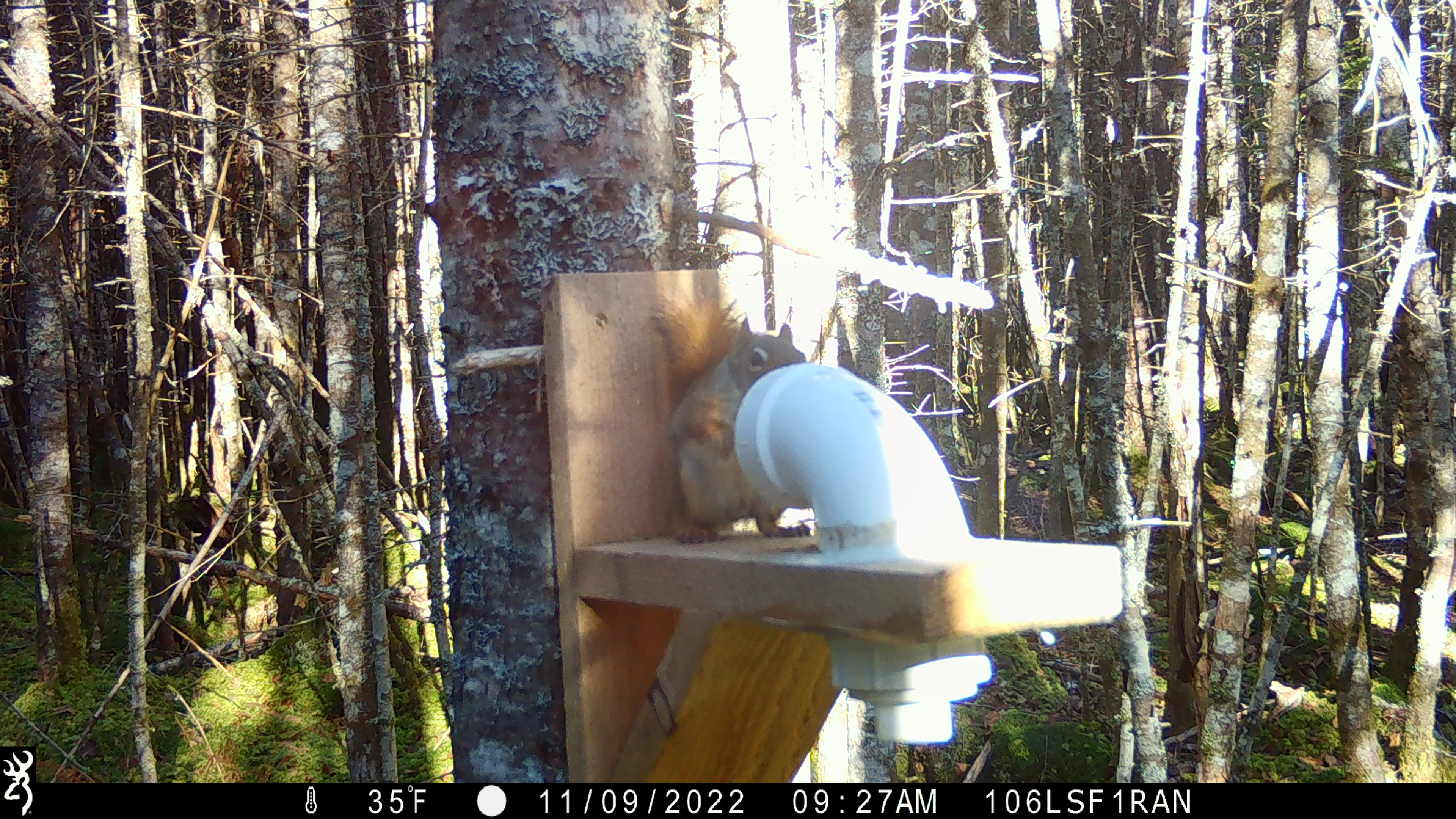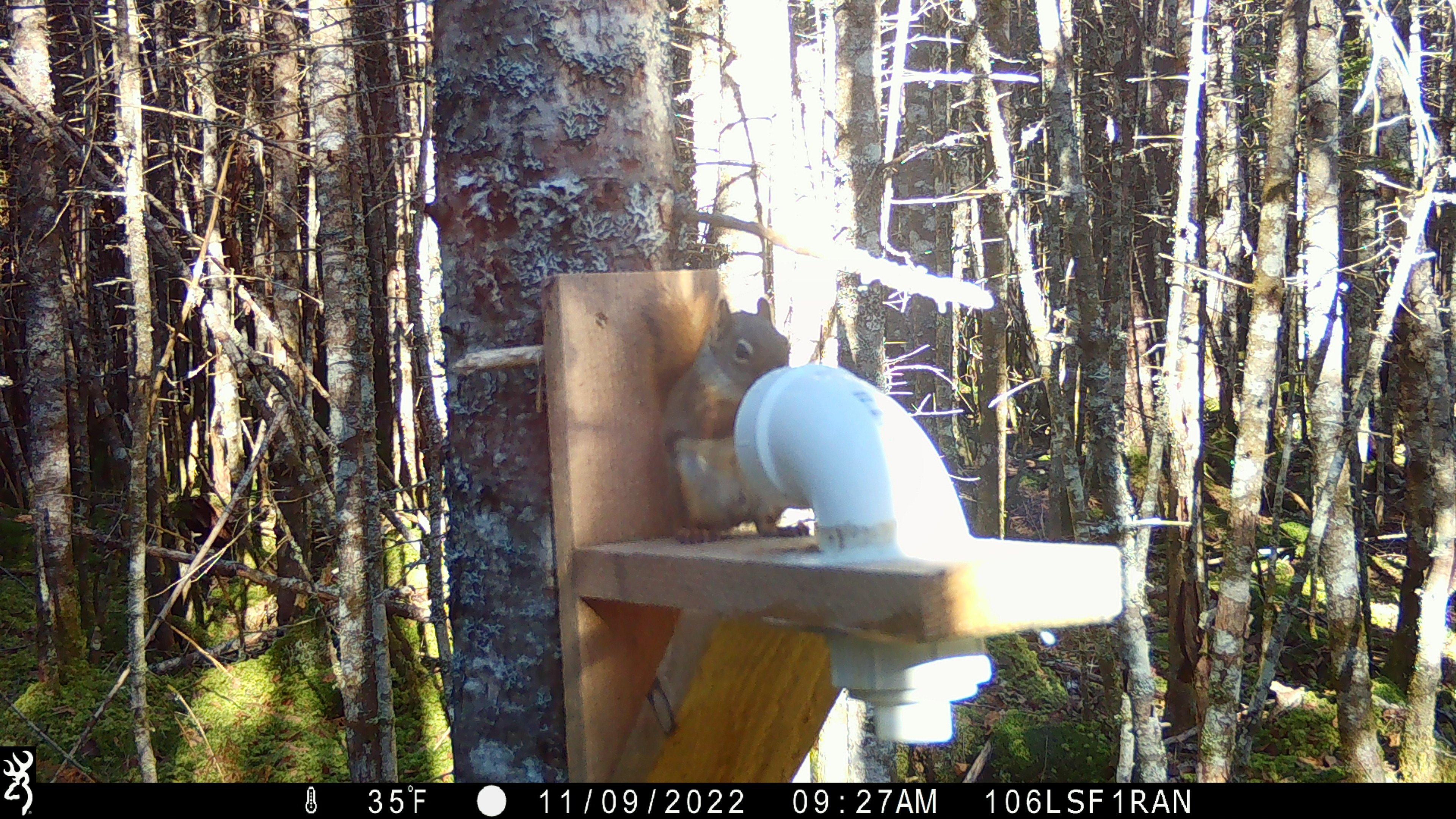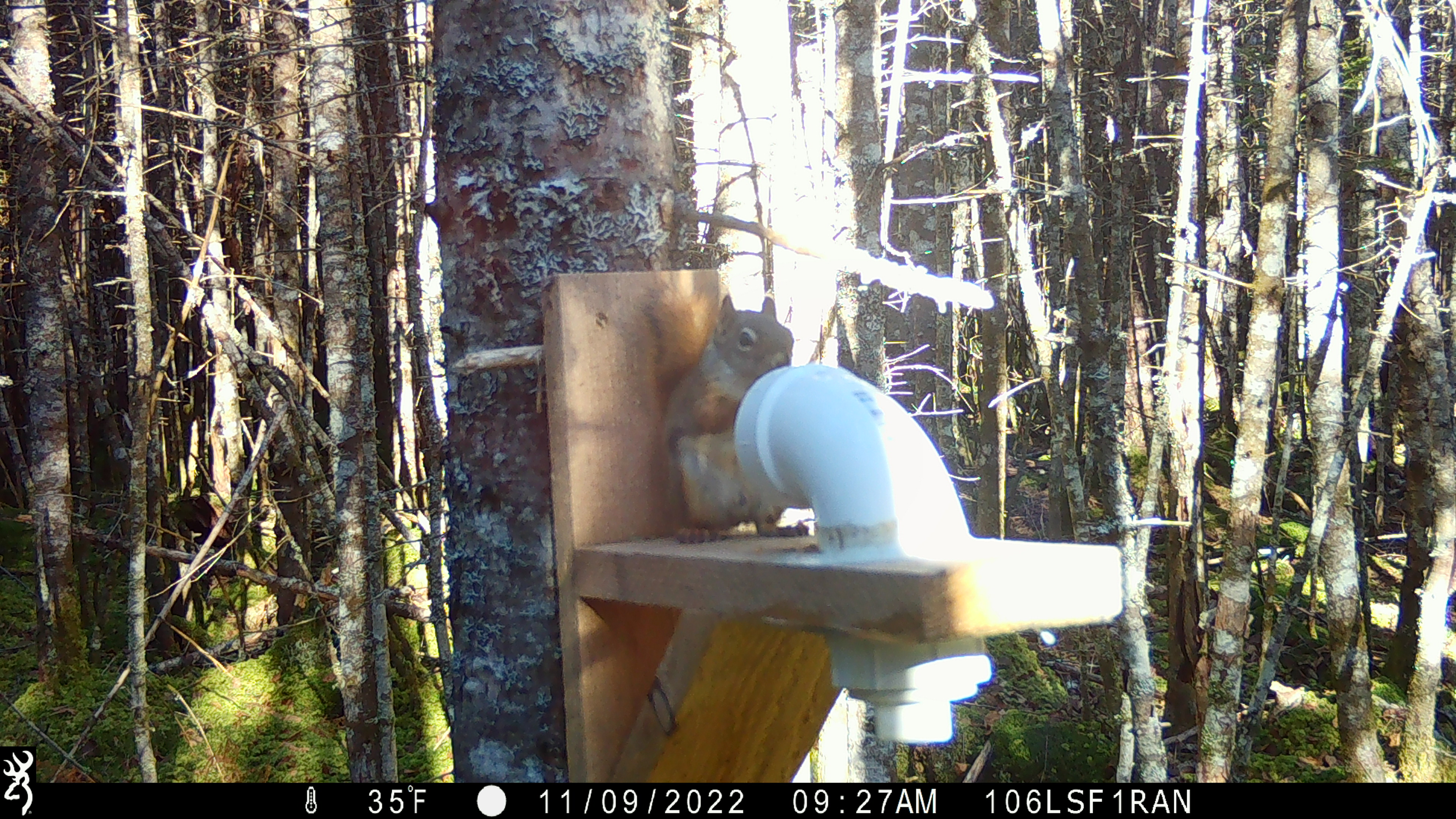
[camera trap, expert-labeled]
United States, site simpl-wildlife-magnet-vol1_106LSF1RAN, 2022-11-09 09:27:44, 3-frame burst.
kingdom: Animalia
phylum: Chordata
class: Mammalia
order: Rodentia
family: Sciuridae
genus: Tamiasciurus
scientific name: Tamiasciurus hudsonicus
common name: red squirrel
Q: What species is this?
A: Red squirrel (Tamiasciurus hudsonicus).